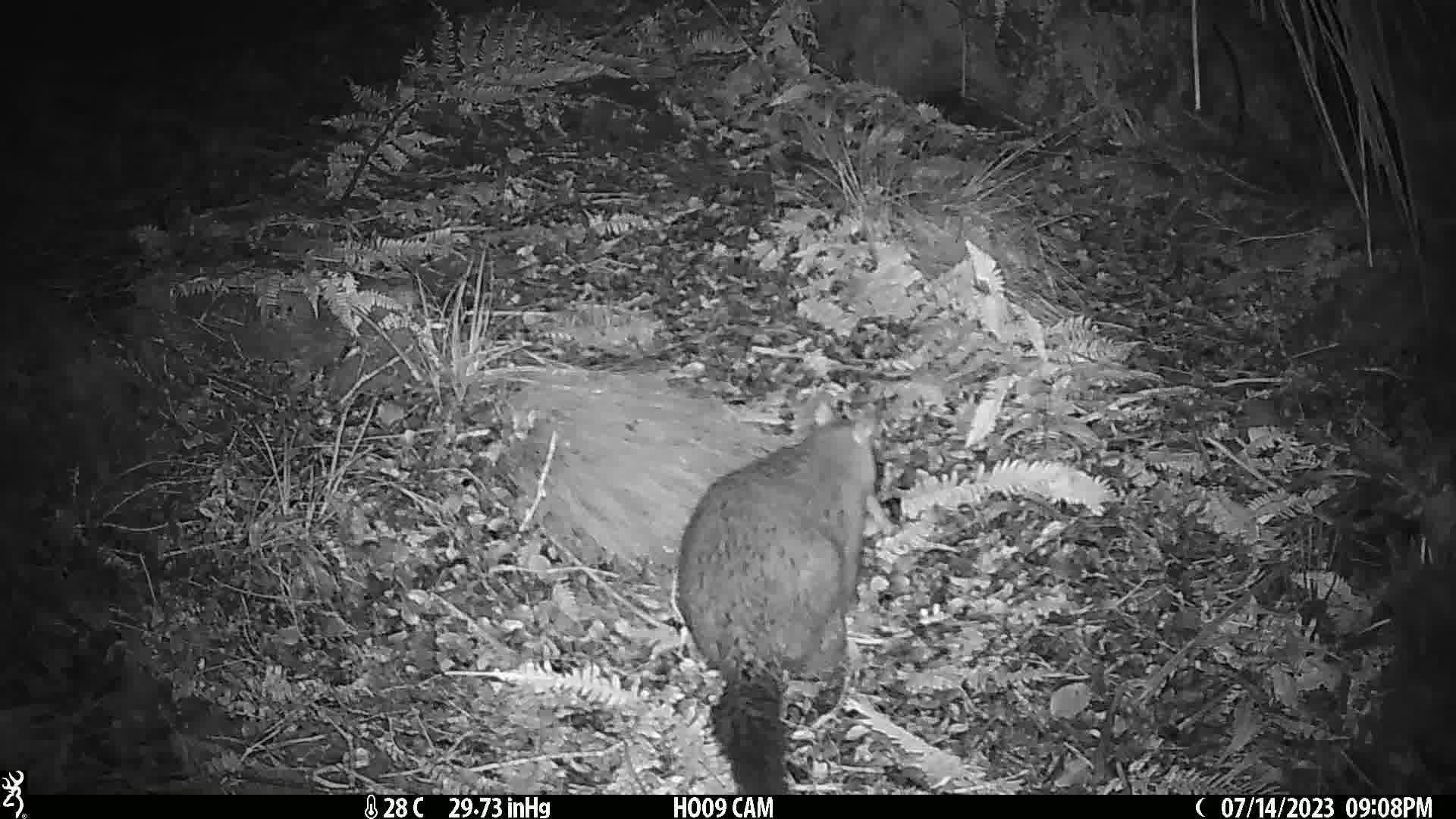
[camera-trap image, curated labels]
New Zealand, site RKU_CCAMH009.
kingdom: Animalia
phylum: Chordata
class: Mammalia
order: Diprotodontia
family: Phalangeridae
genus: Trichosurus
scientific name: Trichosurus vulpecula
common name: common brushtail possum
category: possum